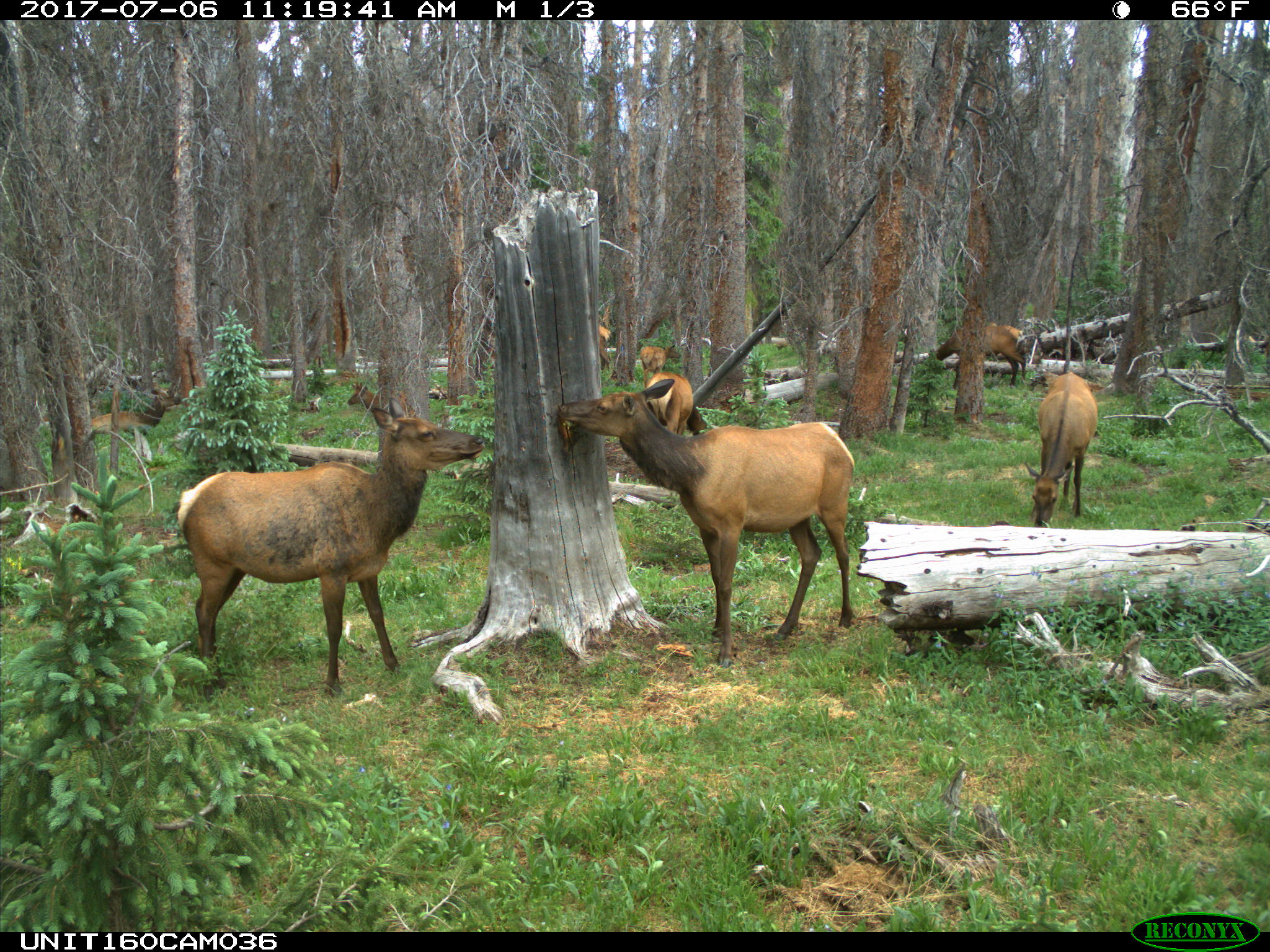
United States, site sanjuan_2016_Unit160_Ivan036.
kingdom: Animalia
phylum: Chordata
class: Mammalia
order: Artiodactyla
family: Cervidae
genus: Cervus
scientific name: Cervus elaphus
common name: red deer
Cervus elaphus (red deer).